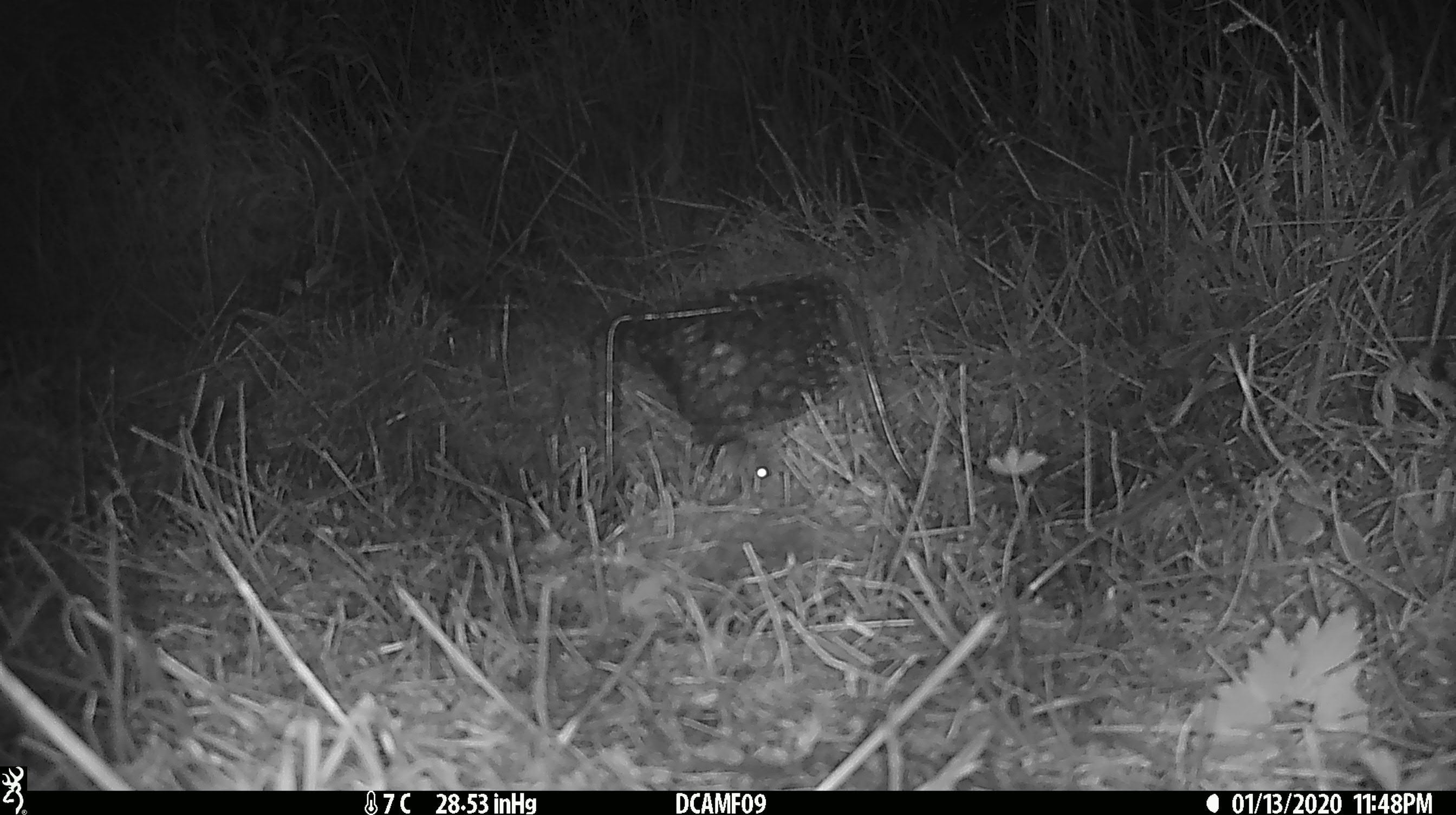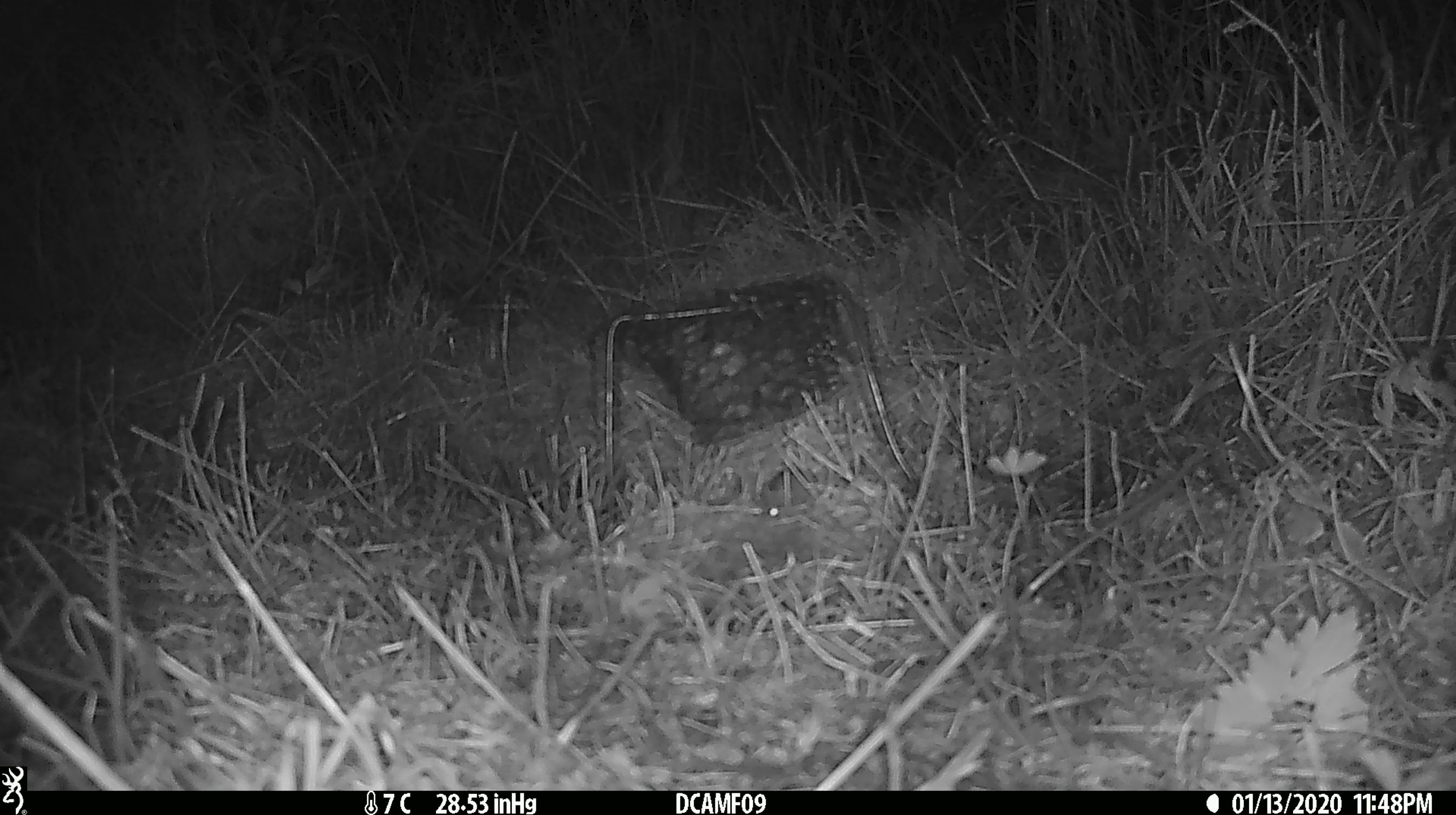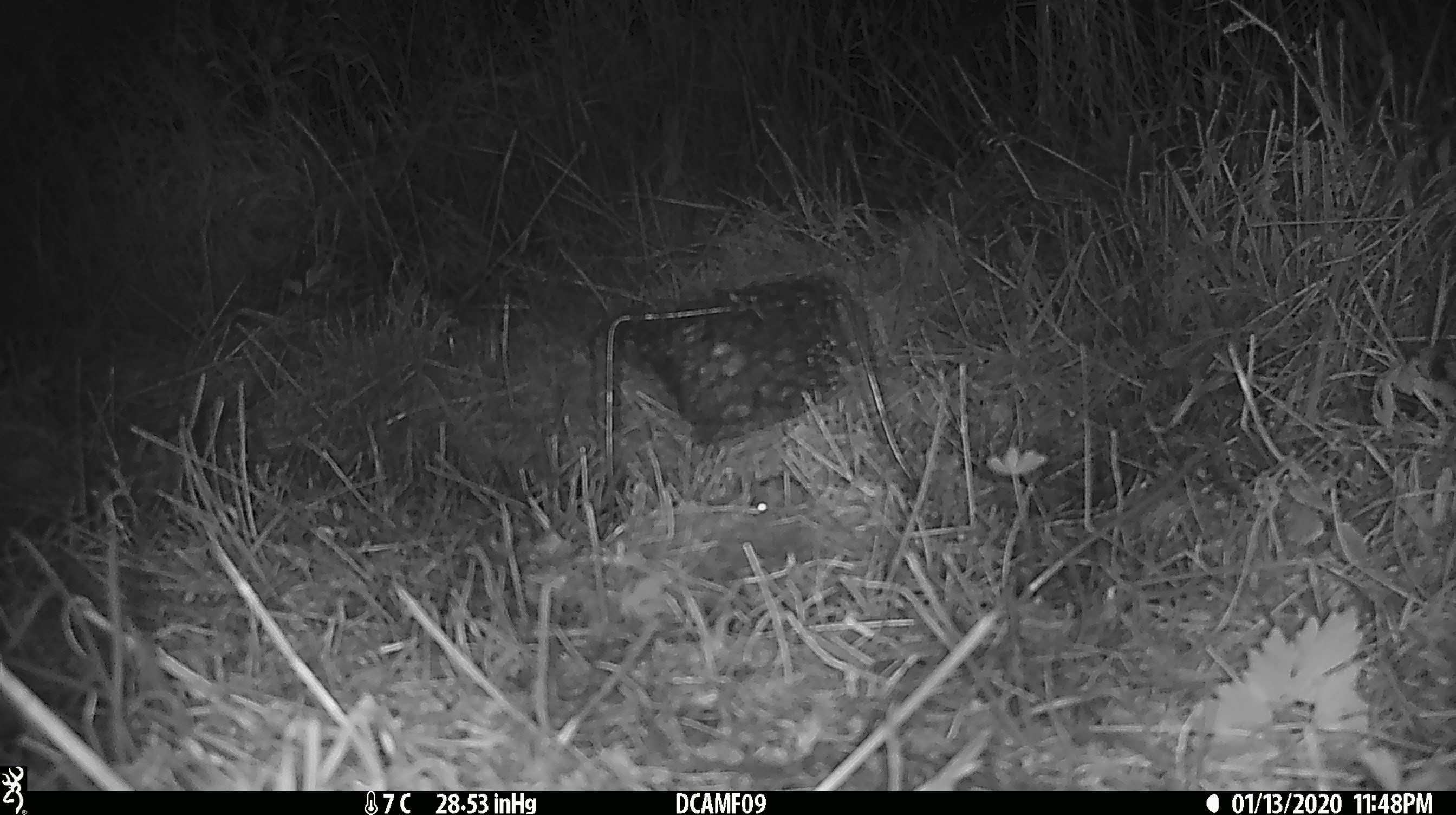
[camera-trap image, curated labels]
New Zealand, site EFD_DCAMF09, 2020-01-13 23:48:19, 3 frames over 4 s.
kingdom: Animalia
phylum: Chordata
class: Mammalia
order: Rodentia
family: Muridae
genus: Mus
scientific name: Mus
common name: mouse